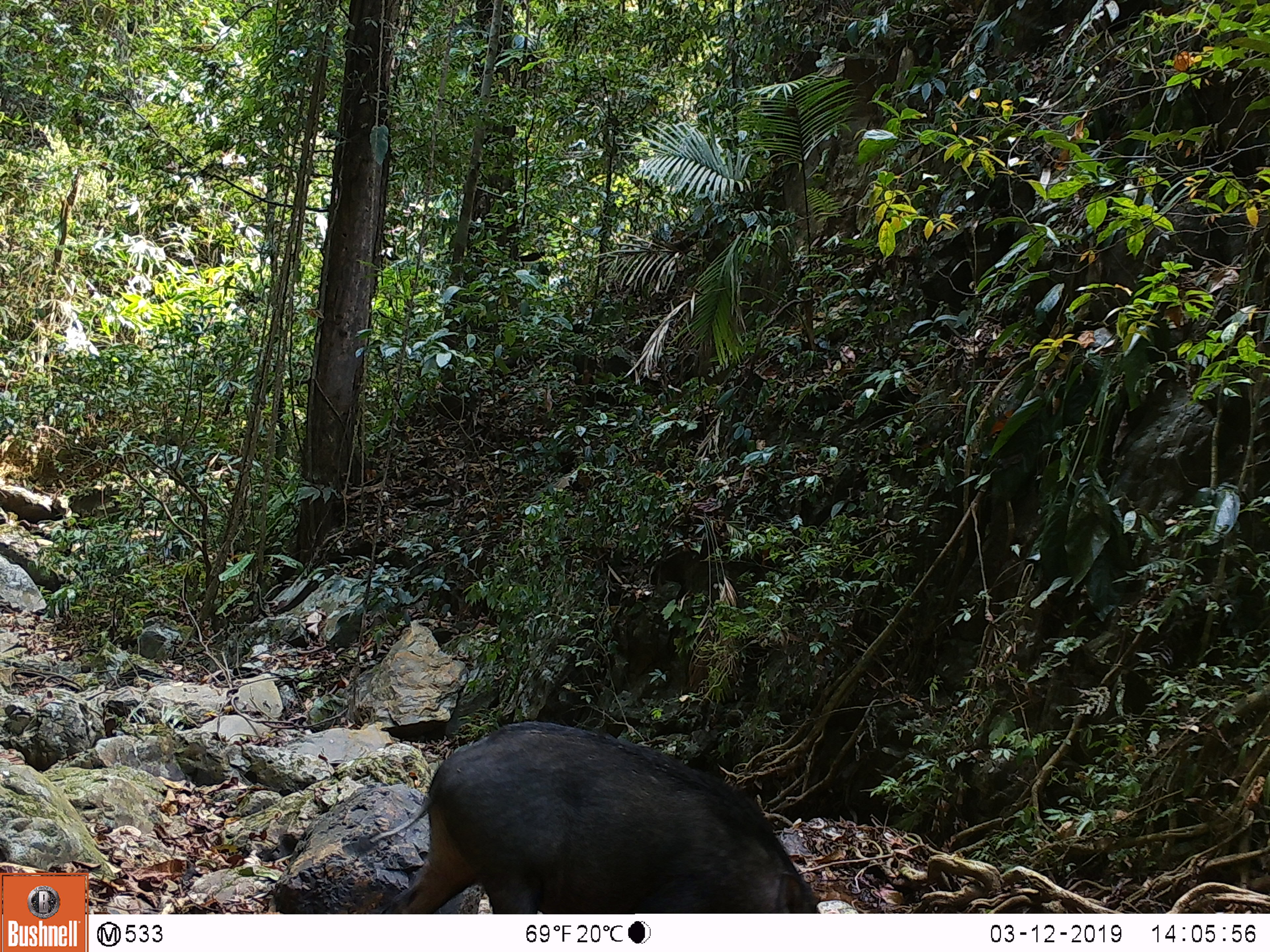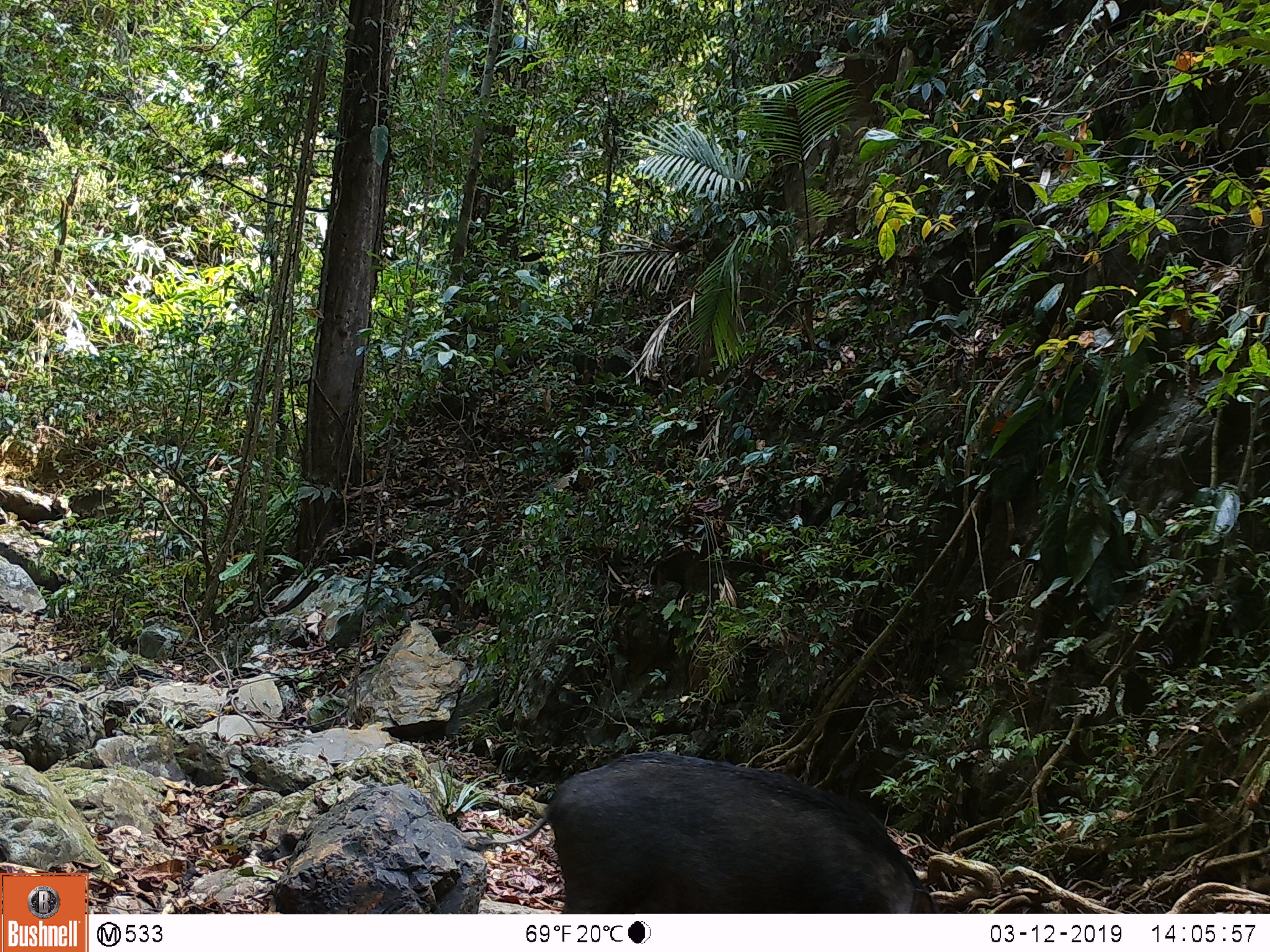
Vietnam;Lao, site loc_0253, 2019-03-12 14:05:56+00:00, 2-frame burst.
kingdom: Animalia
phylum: Chordata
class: Mammalia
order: Artiodactyla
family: Suidae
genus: Sus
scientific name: Sus scrofa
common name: eurasian wild pig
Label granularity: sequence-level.